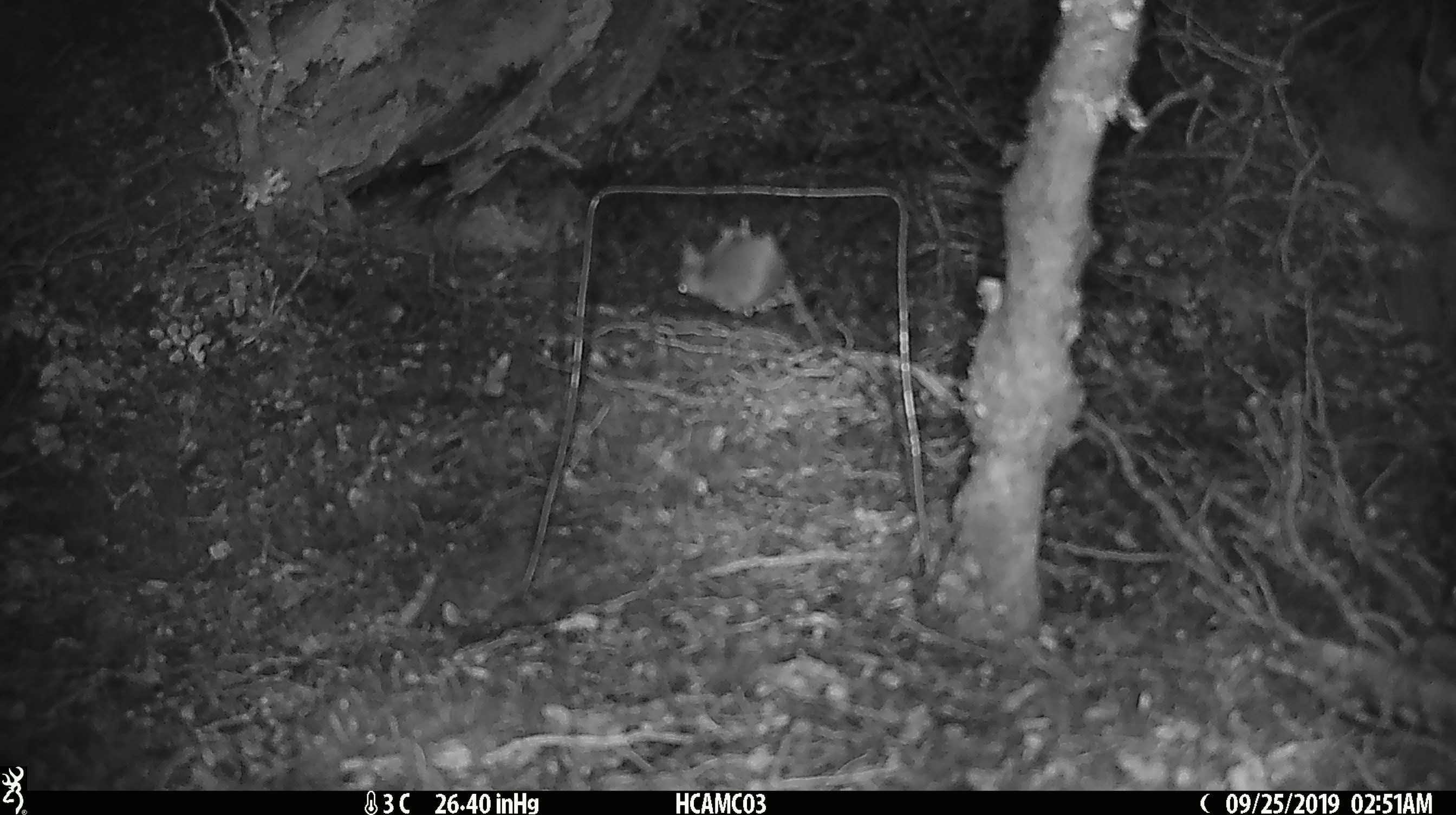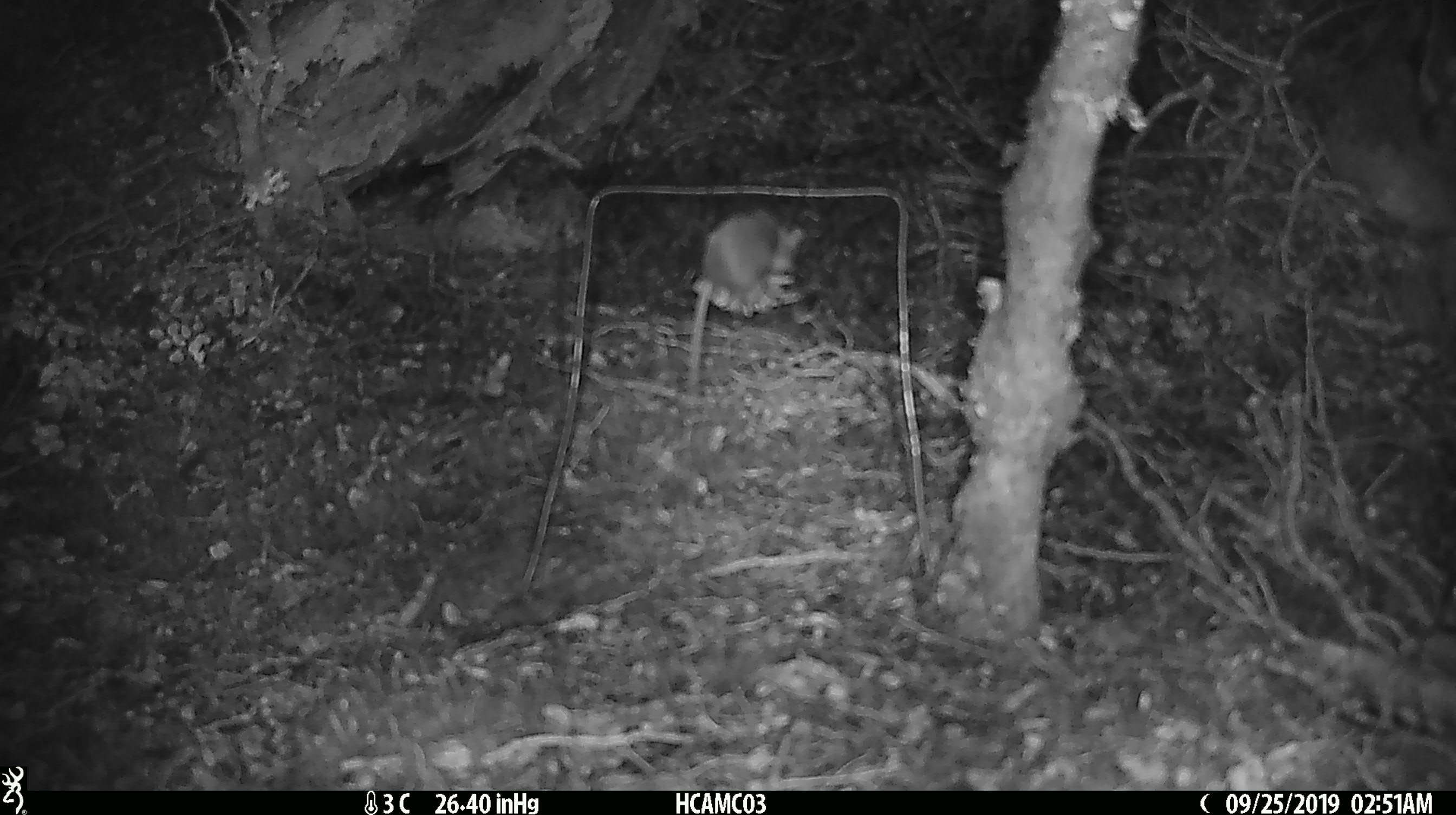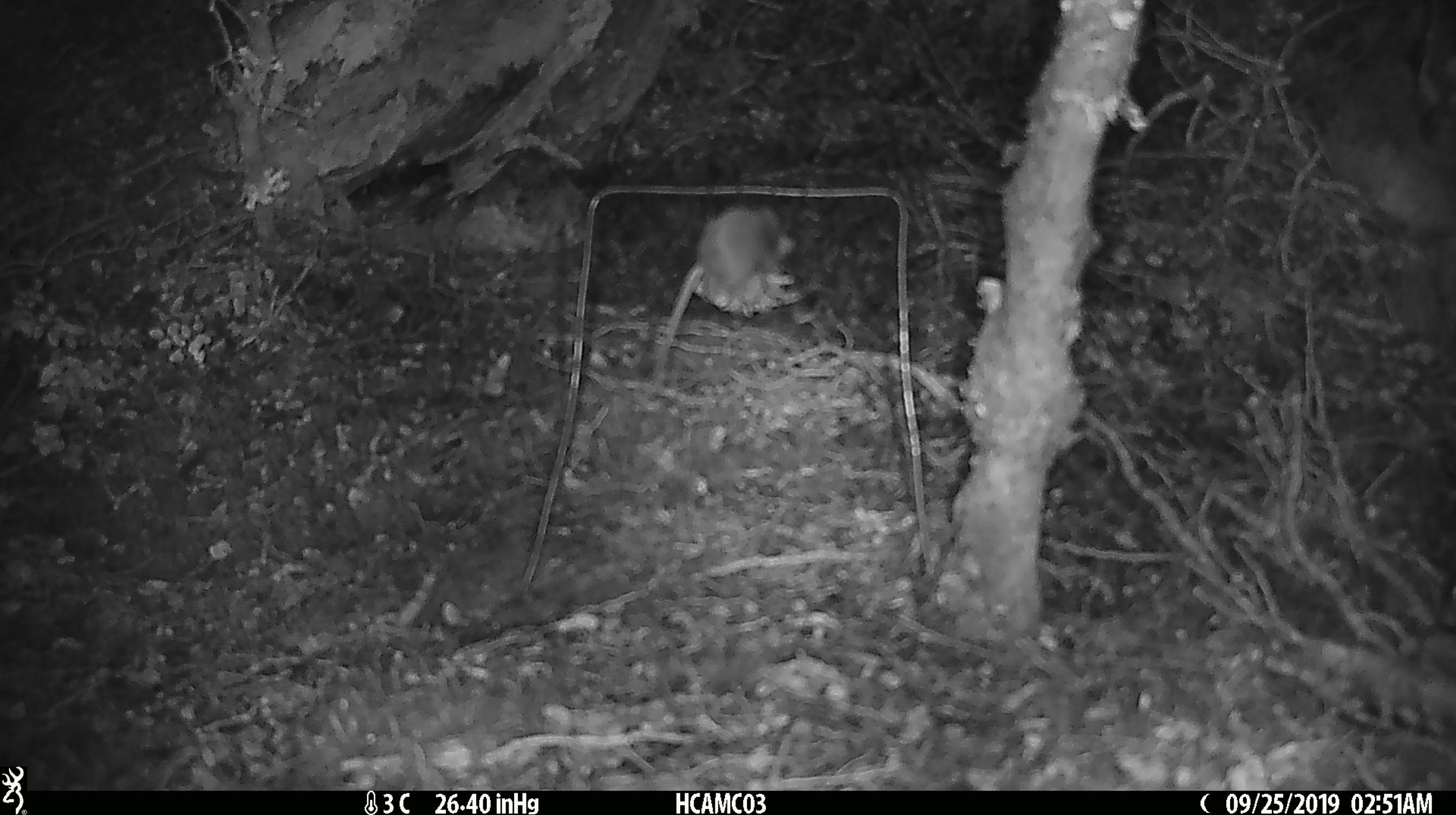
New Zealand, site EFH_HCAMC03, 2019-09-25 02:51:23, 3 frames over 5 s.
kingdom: Animalia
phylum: Chordata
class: Mammalia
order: Rodentia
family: Muridae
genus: Mus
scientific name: Mus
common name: mouse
Mouse (Mus).